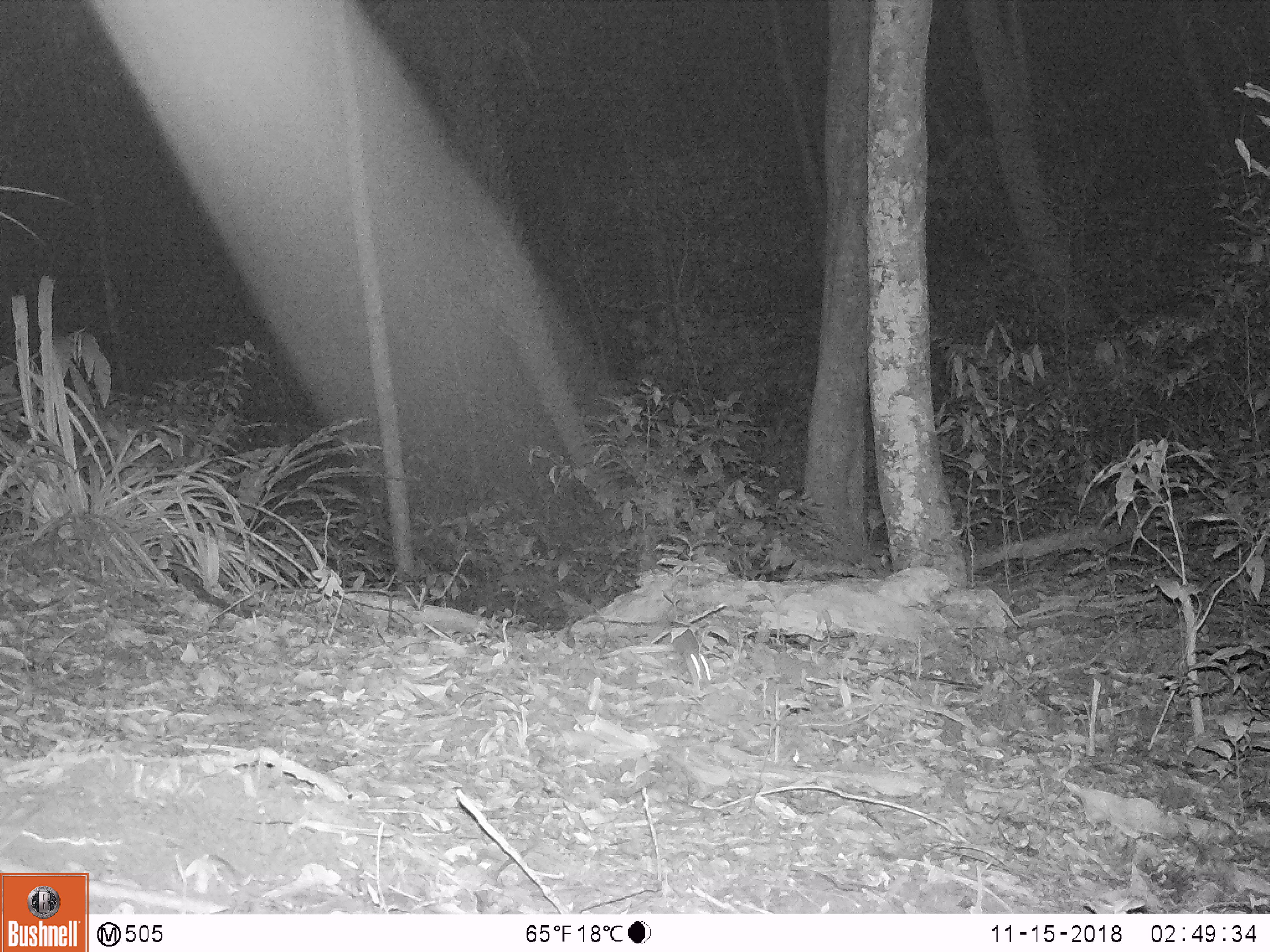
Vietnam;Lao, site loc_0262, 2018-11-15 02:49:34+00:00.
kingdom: Animalia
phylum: Chordata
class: Mammalia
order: Rodentia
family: Muridae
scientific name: Muridae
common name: old-world mice and rats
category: unidentified murid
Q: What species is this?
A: Unidentified murid (old-world mice and rats) (Muridae).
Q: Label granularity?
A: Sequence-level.